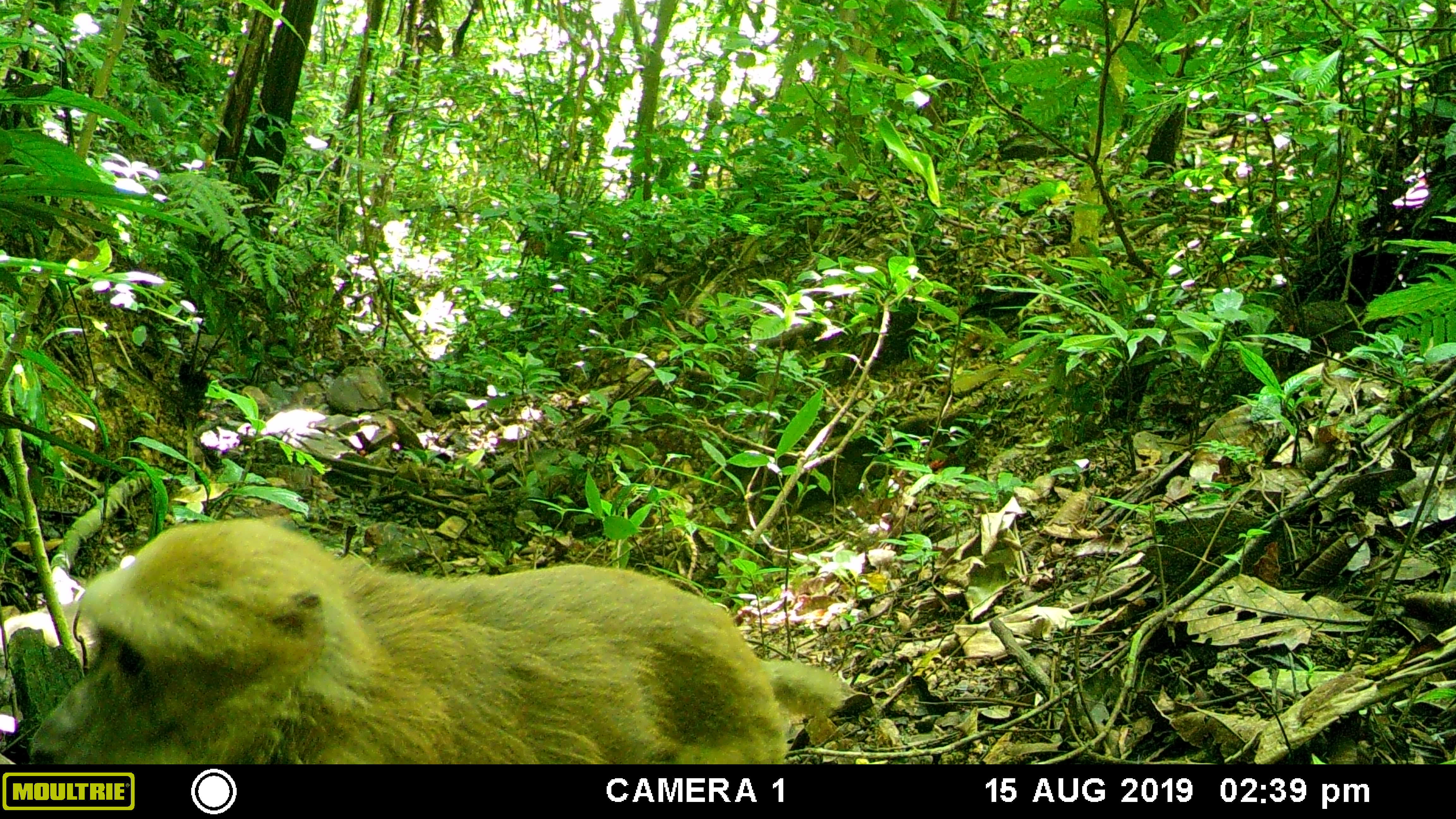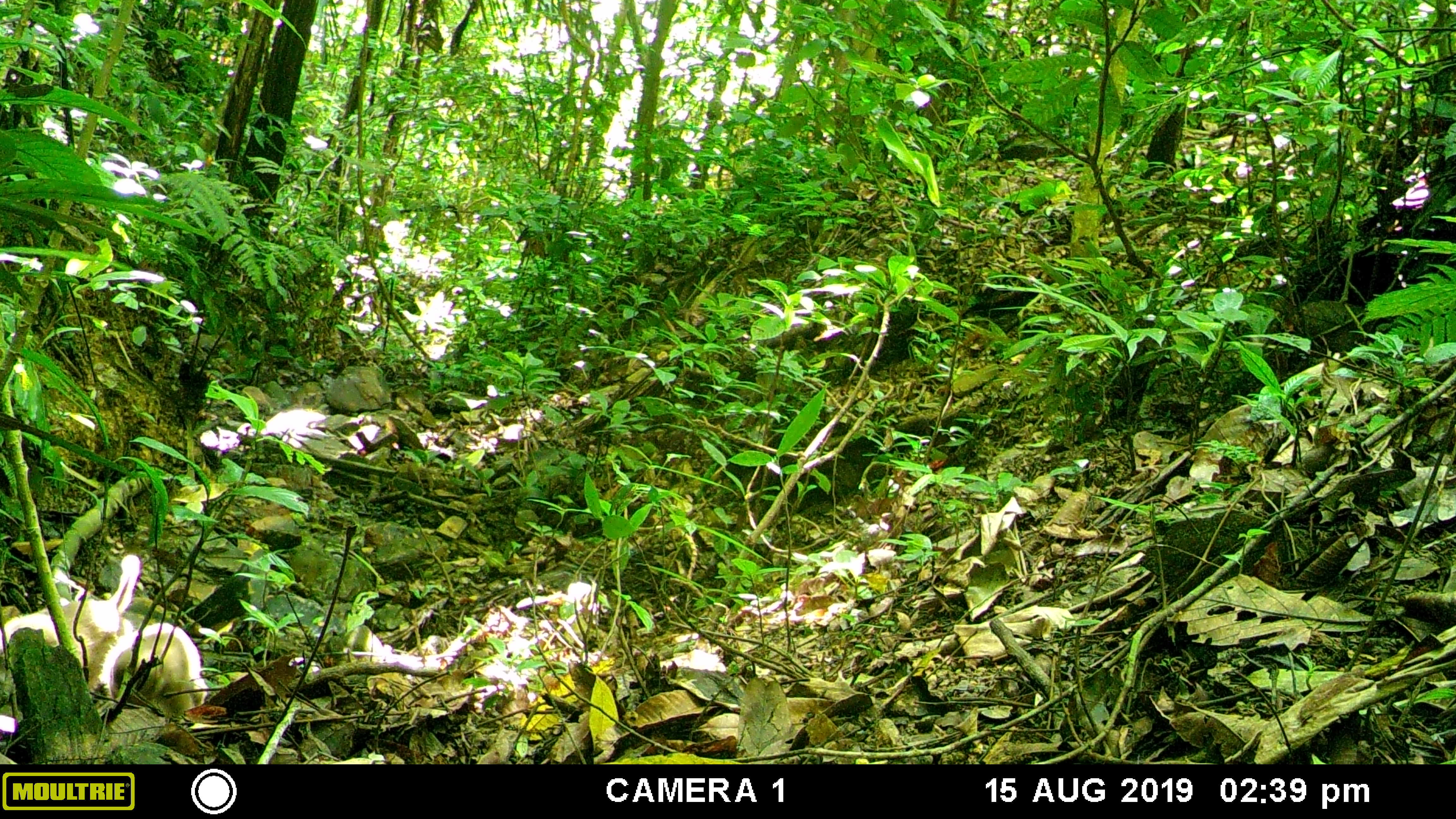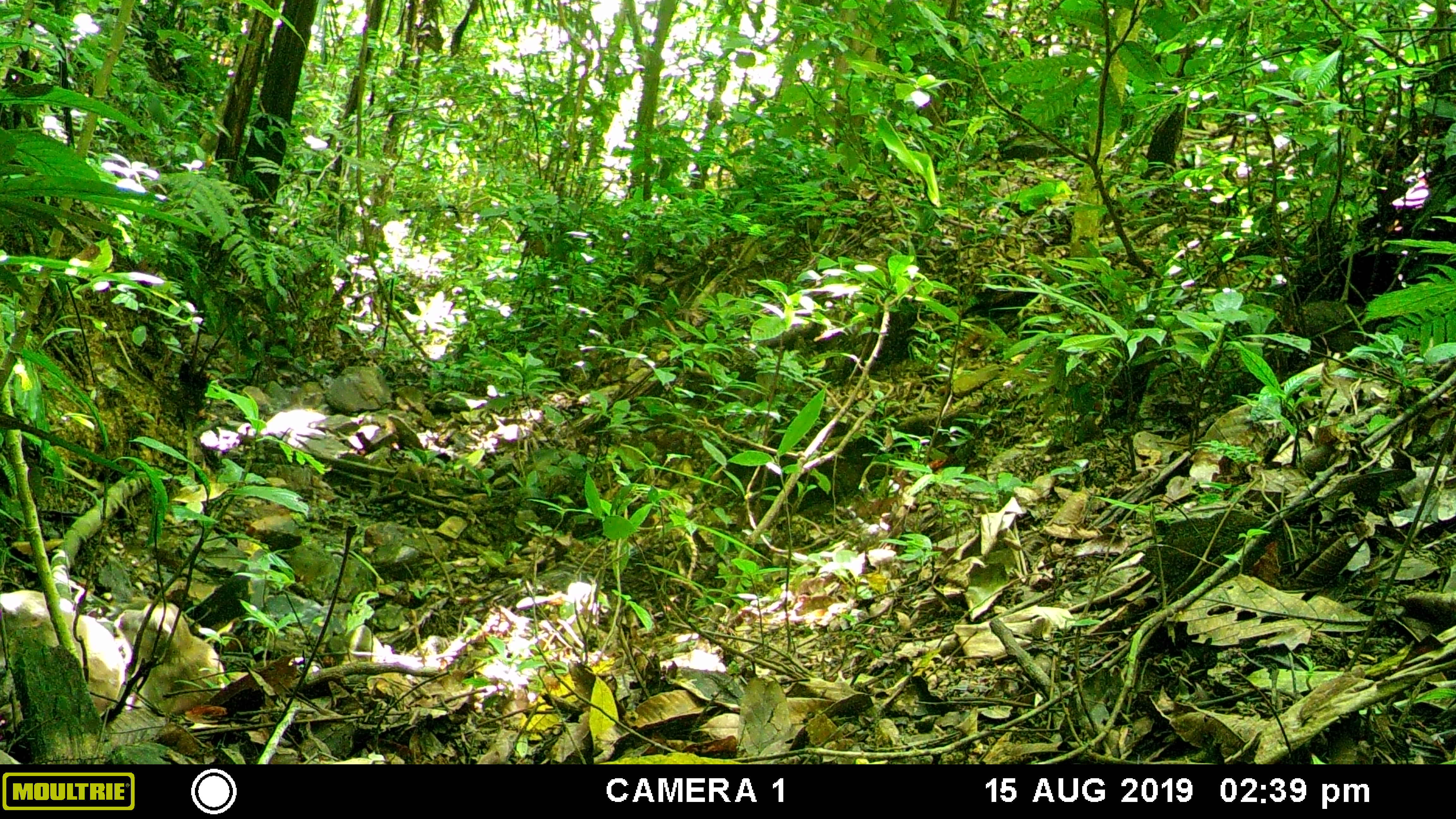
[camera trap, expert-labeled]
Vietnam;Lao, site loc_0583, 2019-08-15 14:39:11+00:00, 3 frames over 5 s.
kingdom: Animalia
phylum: Chordata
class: Mammalia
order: Primates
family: Cercopithecidae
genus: Macaca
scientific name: Macaca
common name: macaques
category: assam or rhesus macaque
Assam or rhesus macaque (macaques) (Macaca). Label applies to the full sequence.